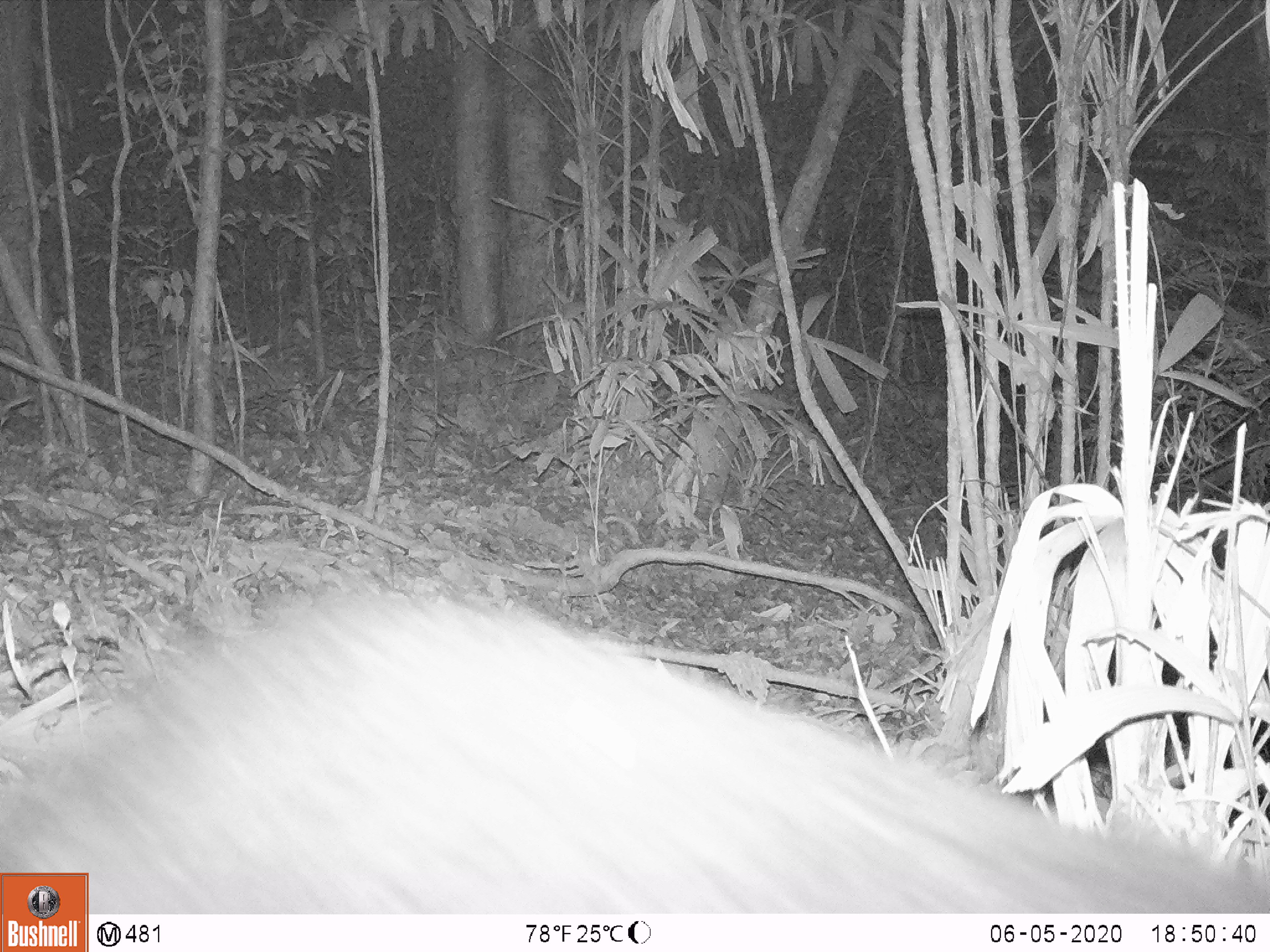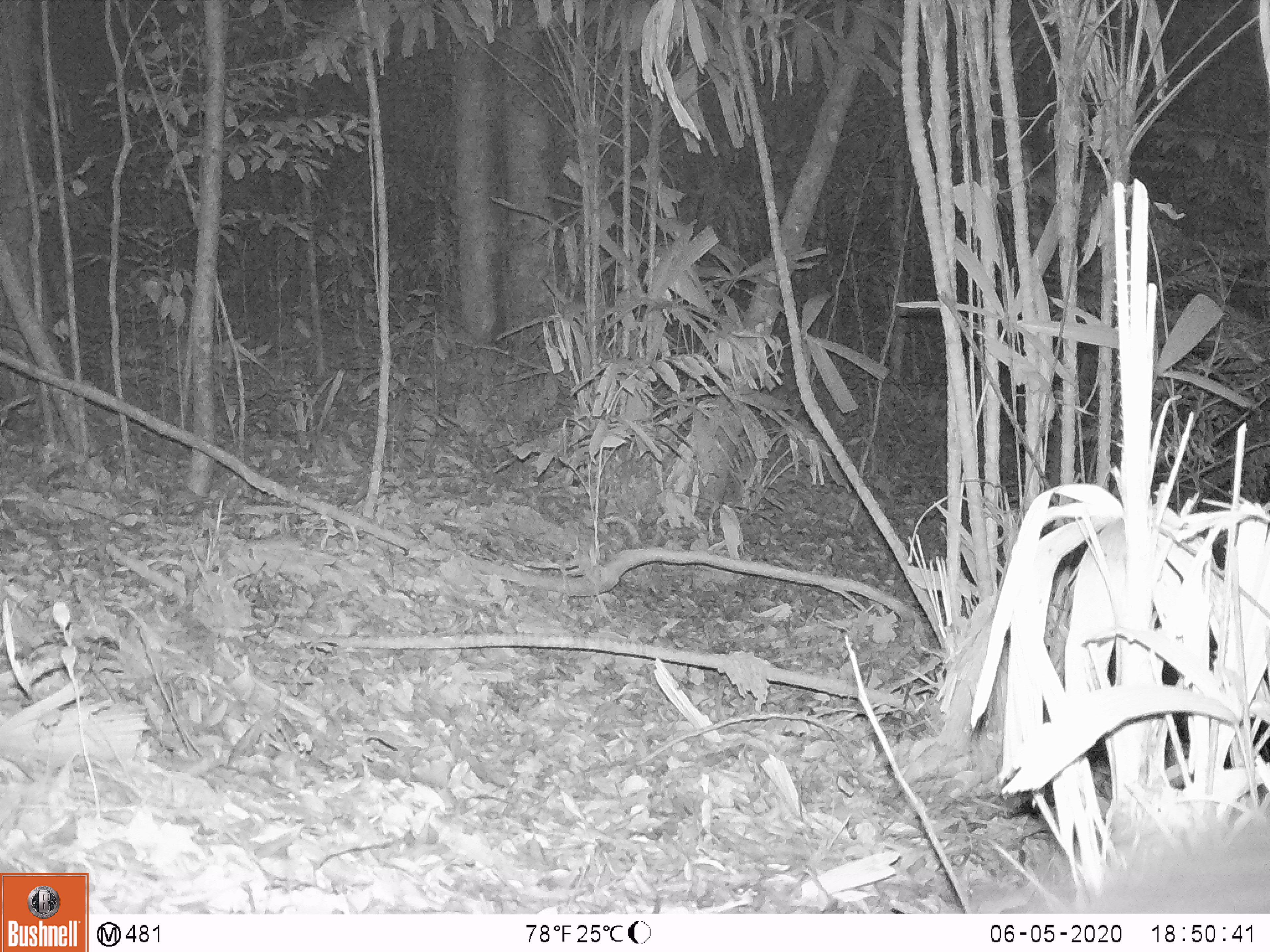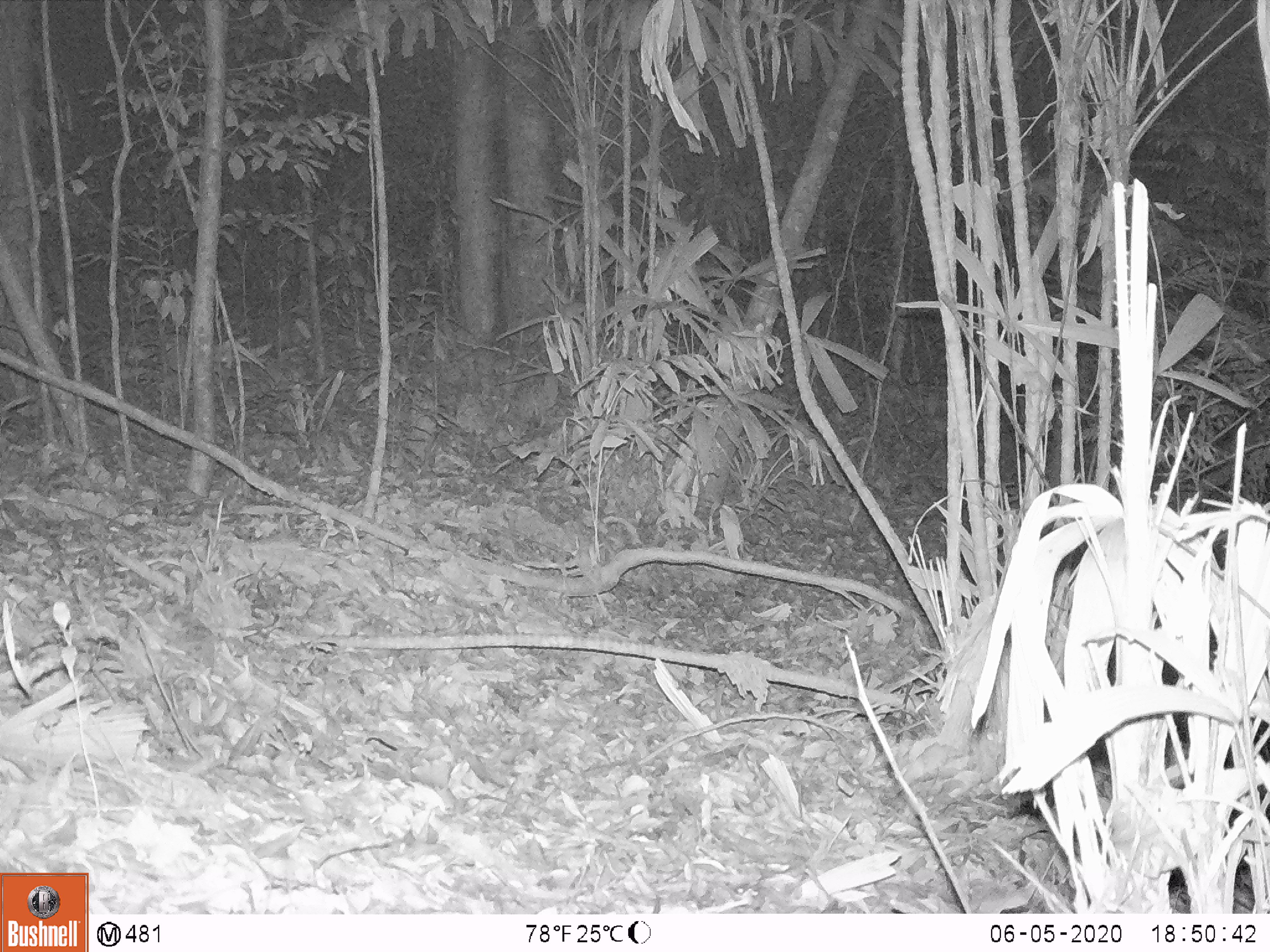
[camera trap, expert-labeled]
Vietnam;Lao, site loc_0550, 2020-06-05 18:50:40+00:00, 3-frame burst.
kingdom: Animalia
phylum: Chordata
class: Mammalia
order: Carnivora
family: Ursidae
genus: Ursus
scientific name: Ursus thibetanus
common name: asian black bear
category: asiatic black bear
Asiatic black bear (asian black bear) (Ursus thibetanus). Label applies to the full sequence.